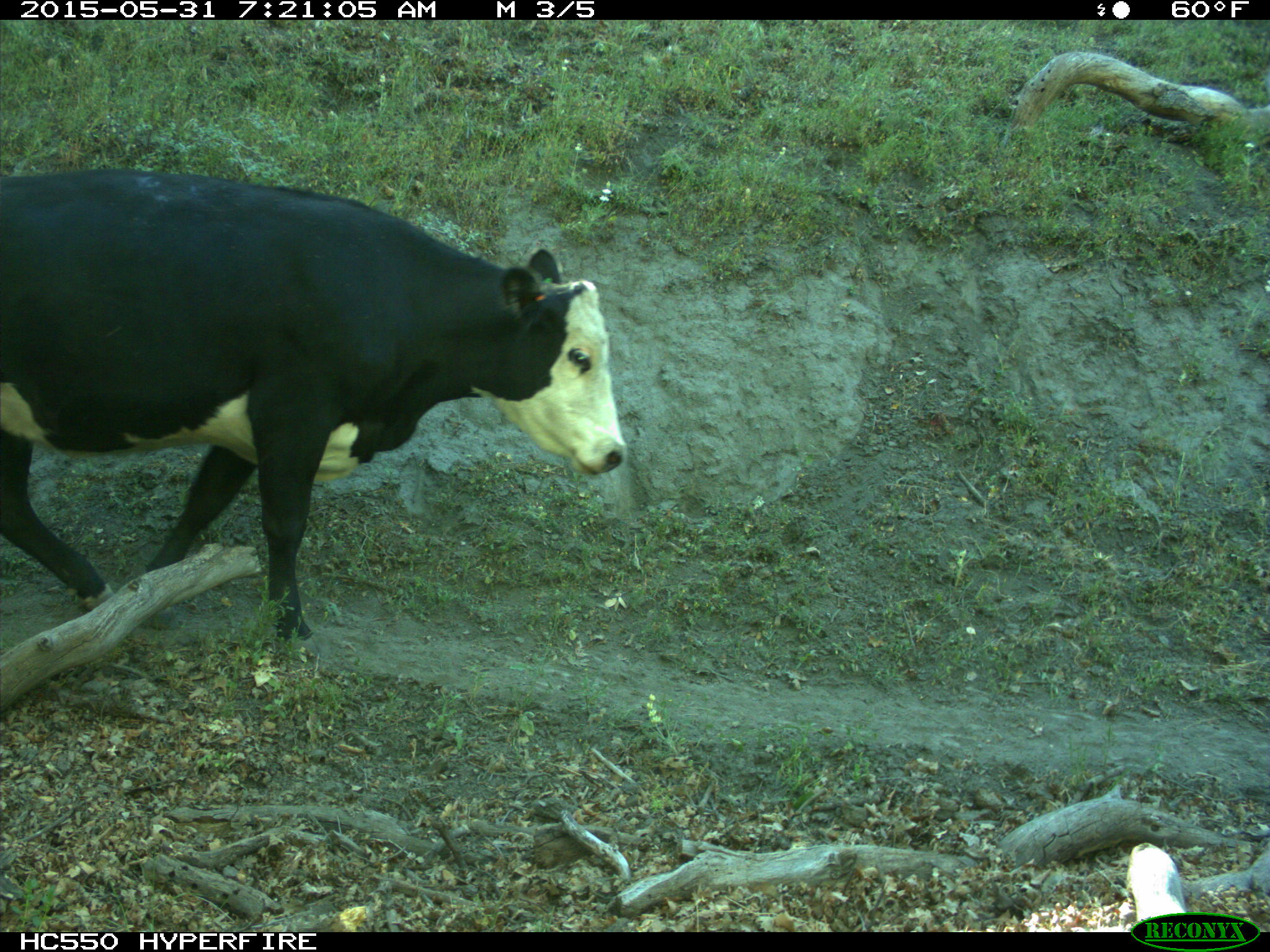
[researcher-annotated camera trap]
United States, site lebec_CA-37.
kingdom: Animalia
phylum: Chordata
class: Mammalia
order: Artiodactyla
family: Bovidae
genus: Bos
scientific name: Bos taurus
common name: domestic cow